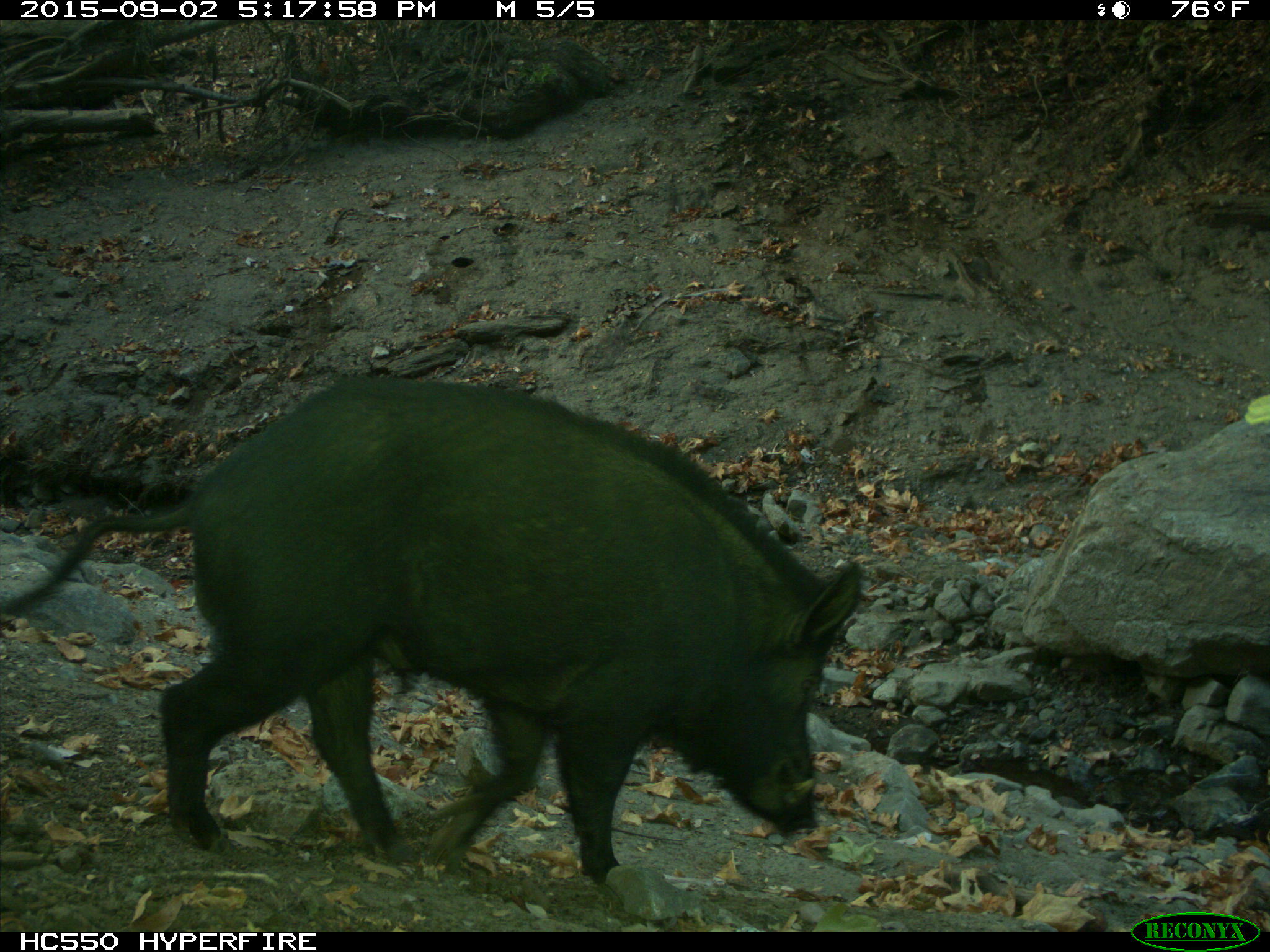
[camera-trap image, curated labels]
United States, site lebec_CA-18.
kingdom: Animalia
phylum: Chordata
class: Mammalia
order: Artiodactyla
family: Suidae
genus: Sus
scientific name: Sus scrofa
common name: wild boar